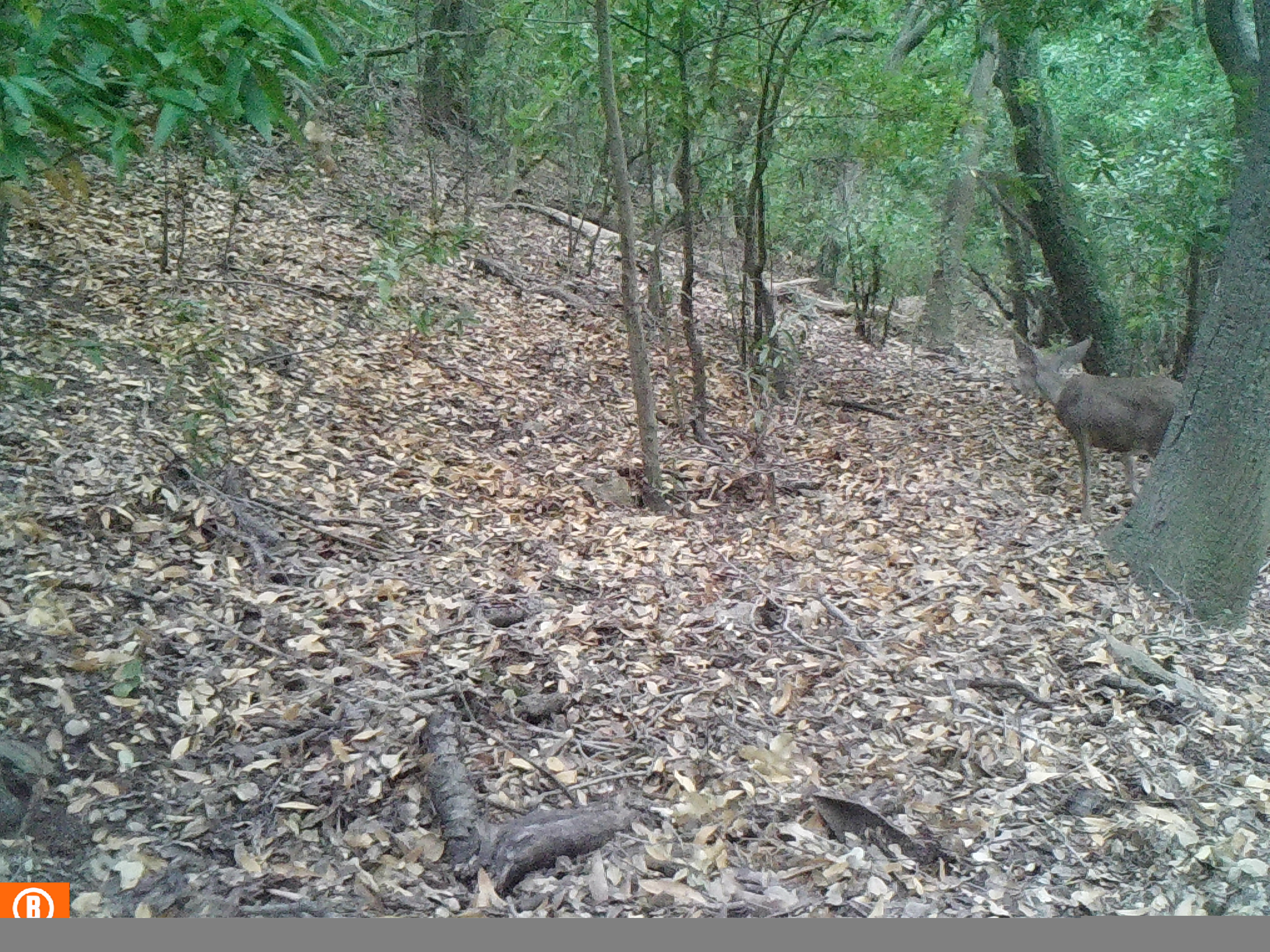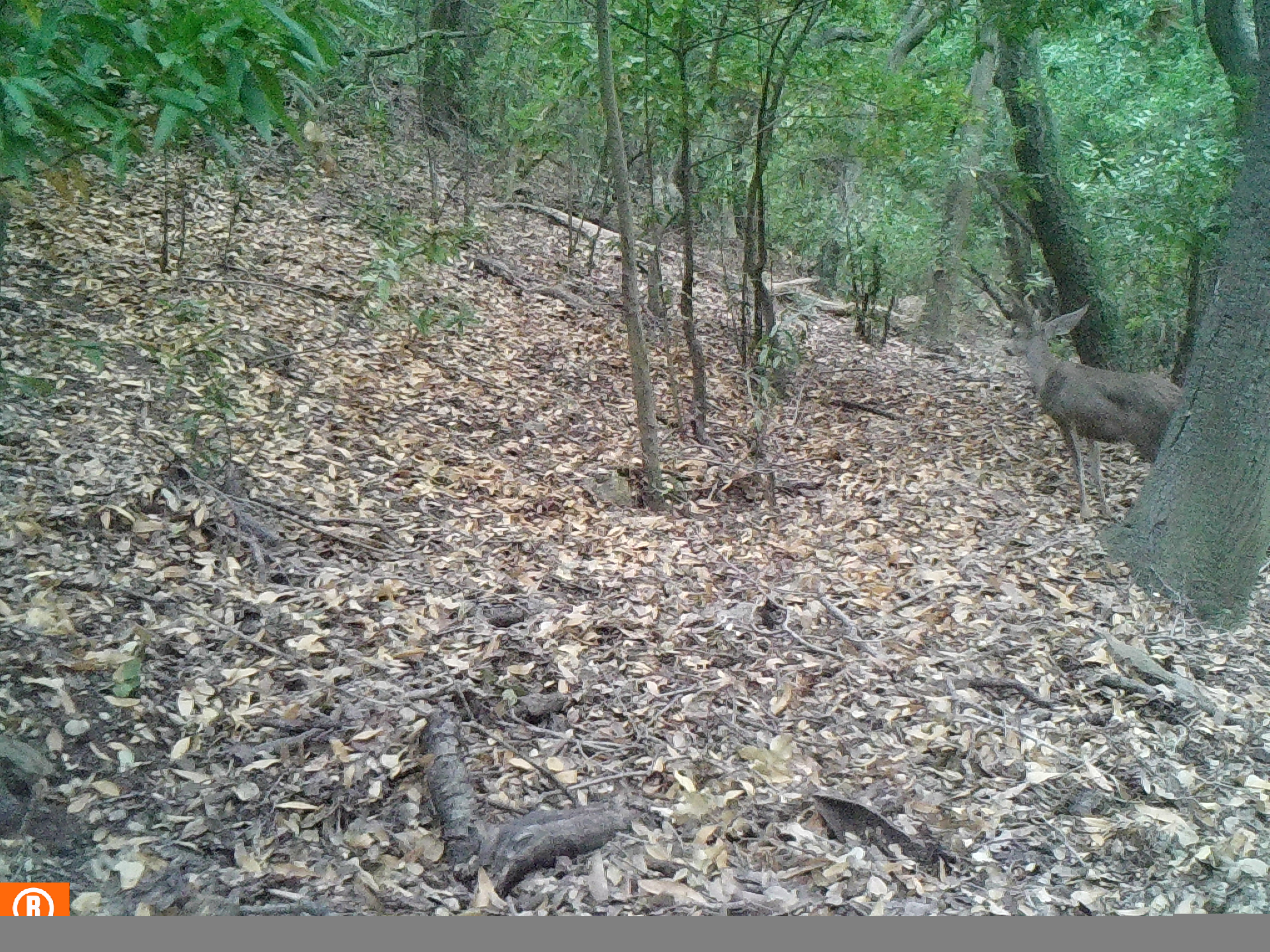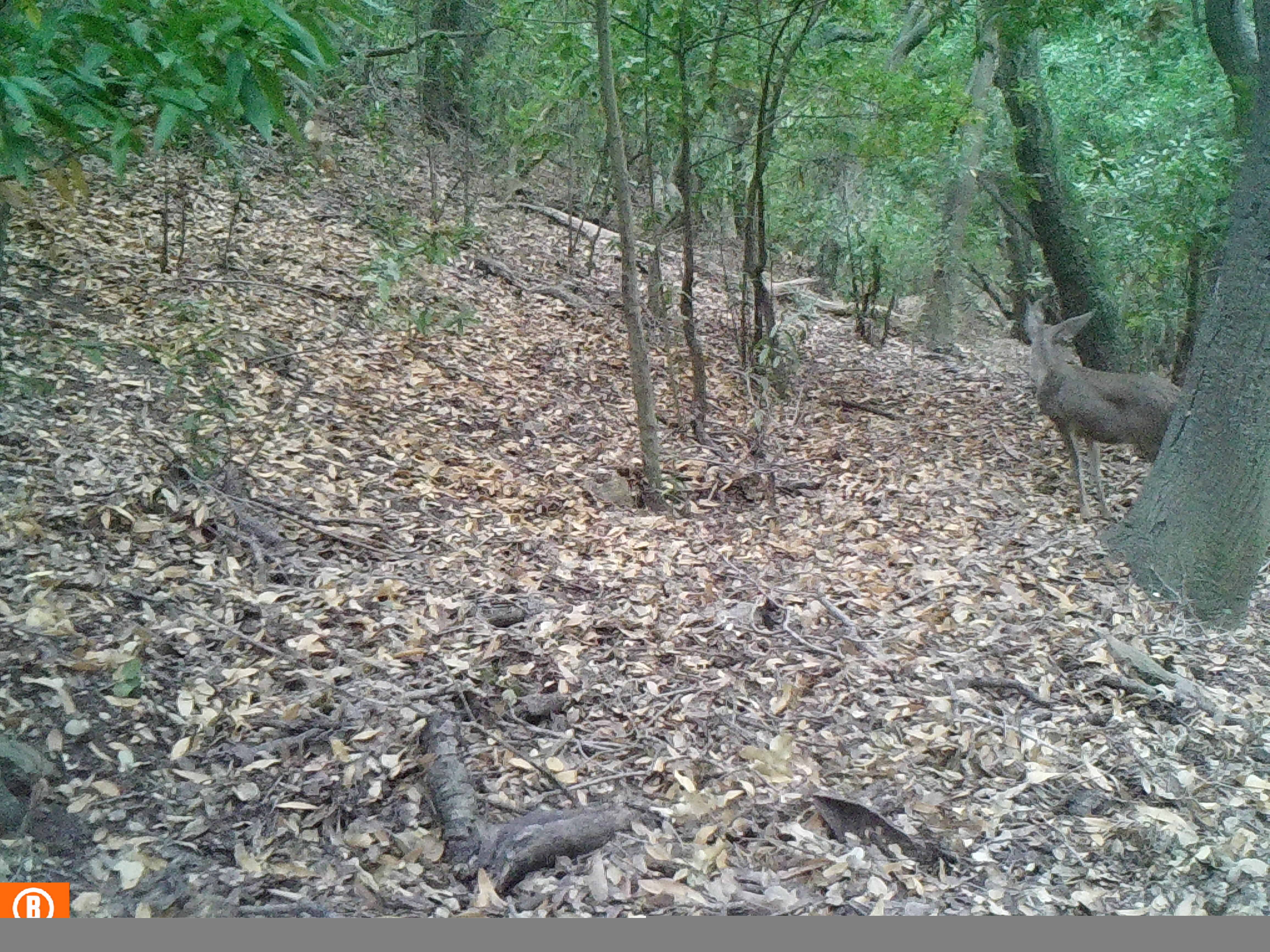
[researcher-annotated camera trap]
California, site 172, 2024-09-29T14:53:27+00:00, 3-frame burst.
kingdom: Animalia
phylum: Chordata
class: Mammalia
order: Artiodactyla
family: Cervidae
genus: Odocoileus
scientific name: Odocoileus hemionus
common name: mule deer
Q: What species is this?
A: Mule deer (Odocoileus hemionus).